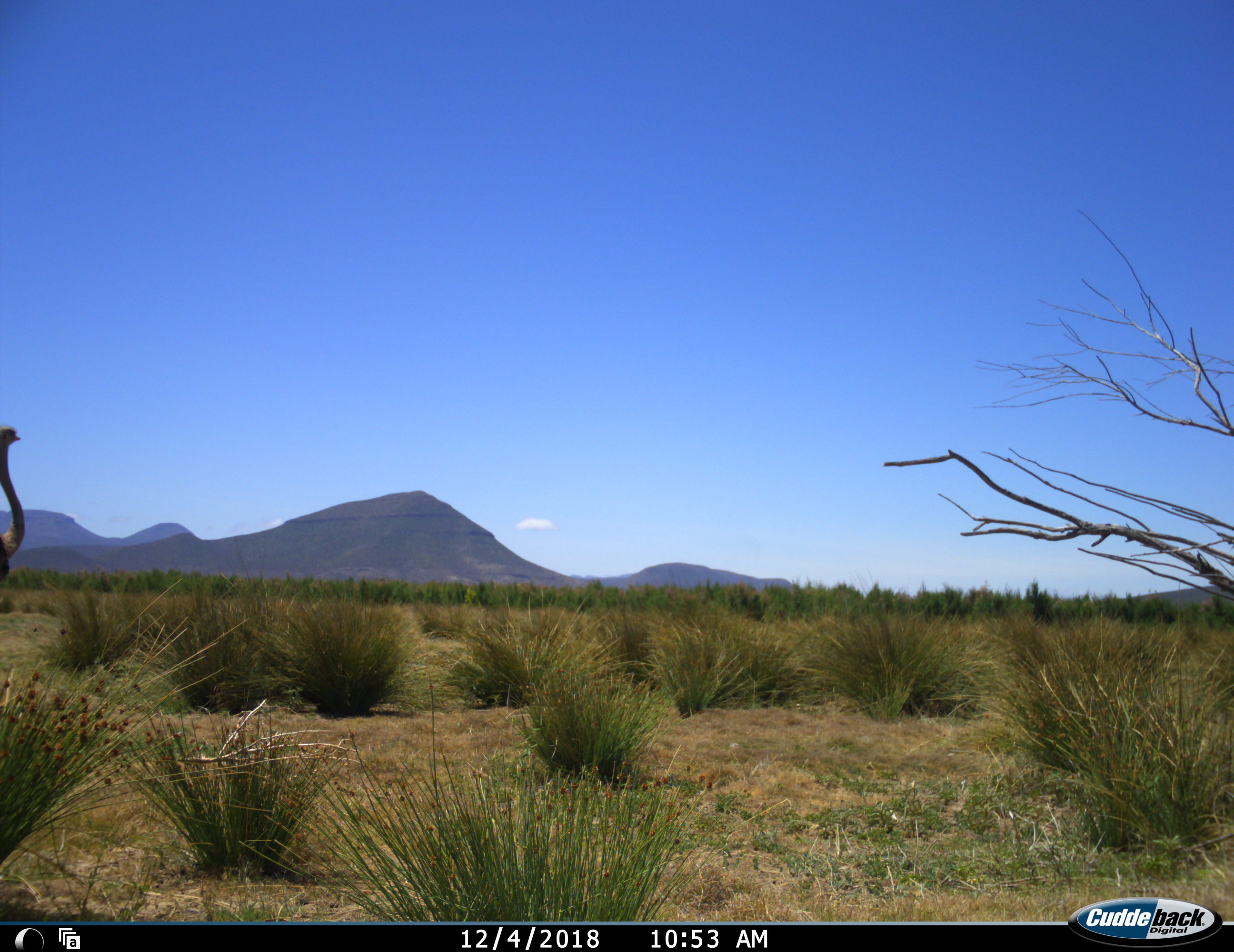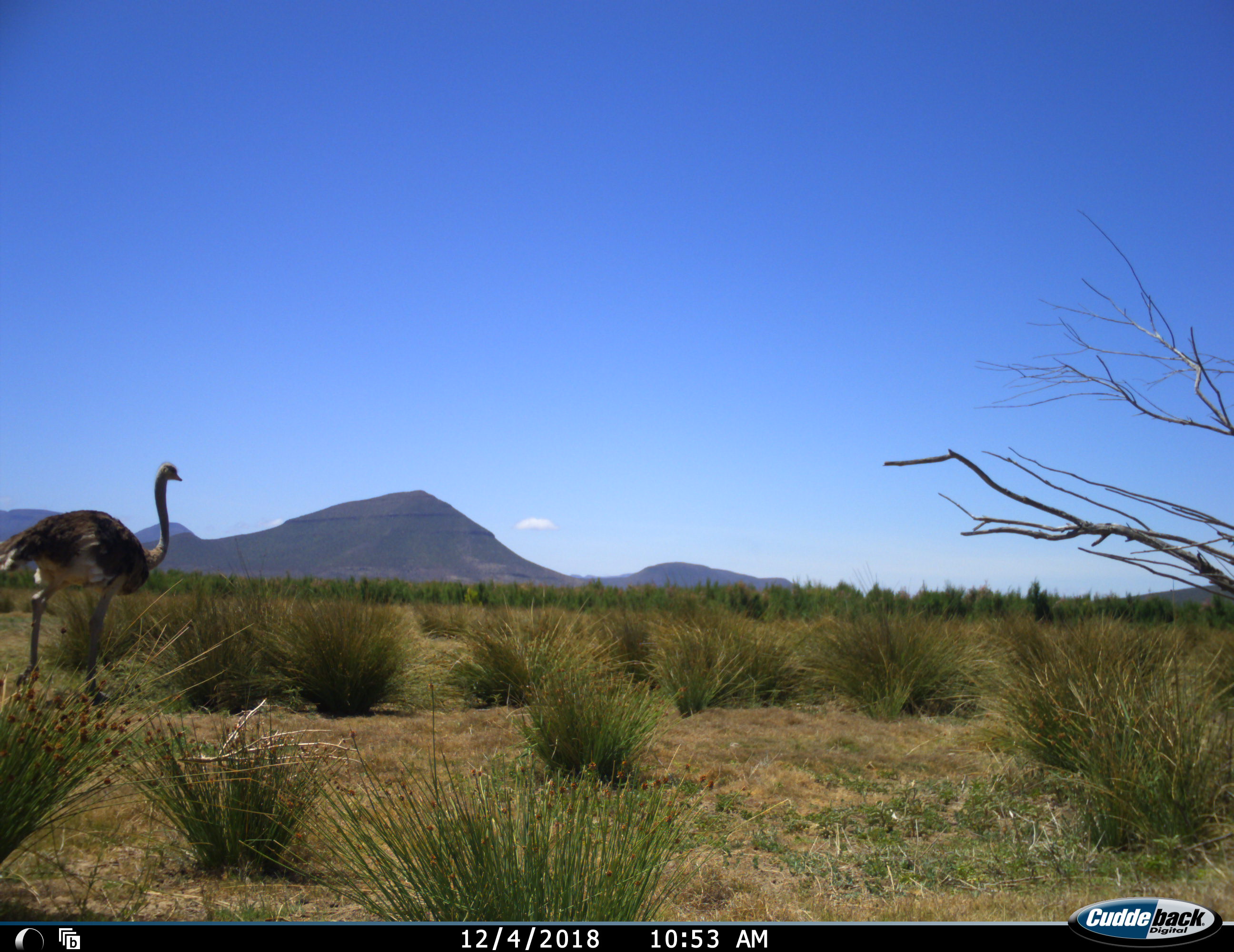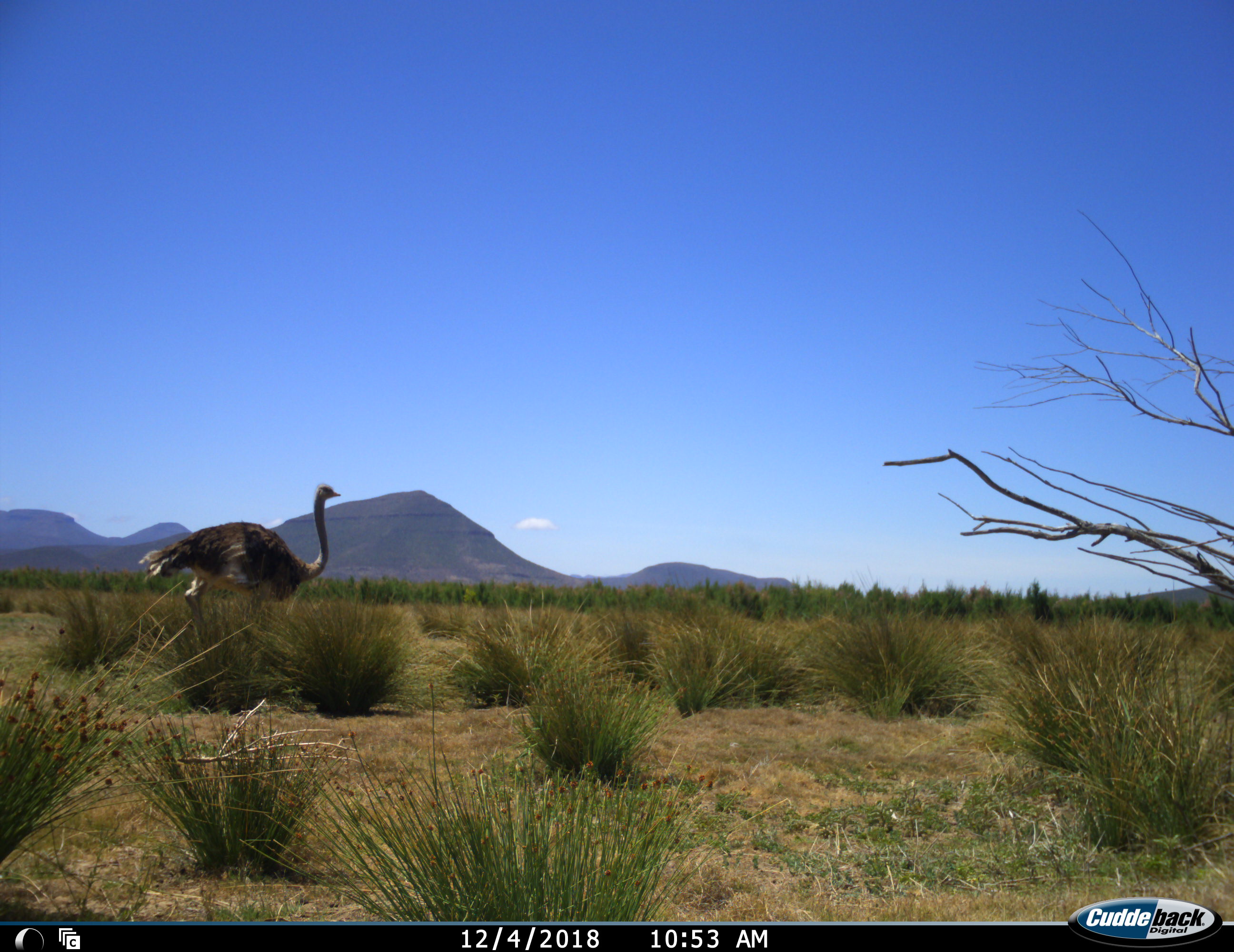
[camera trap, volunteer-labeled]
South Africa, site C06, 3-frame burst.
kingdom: Animalia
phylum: Chordata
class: Aves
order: Struthioniformes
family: Struthionidae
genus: Struthio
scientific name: Struthio camelus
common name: ostrich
Ostrich (Struthio camelus), count 1. Behavior (volunteer vote fractions): standing 0%, resting 0%, moving 100%, interacting 0%. Young present (vote fraction): 0%. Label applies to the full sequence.